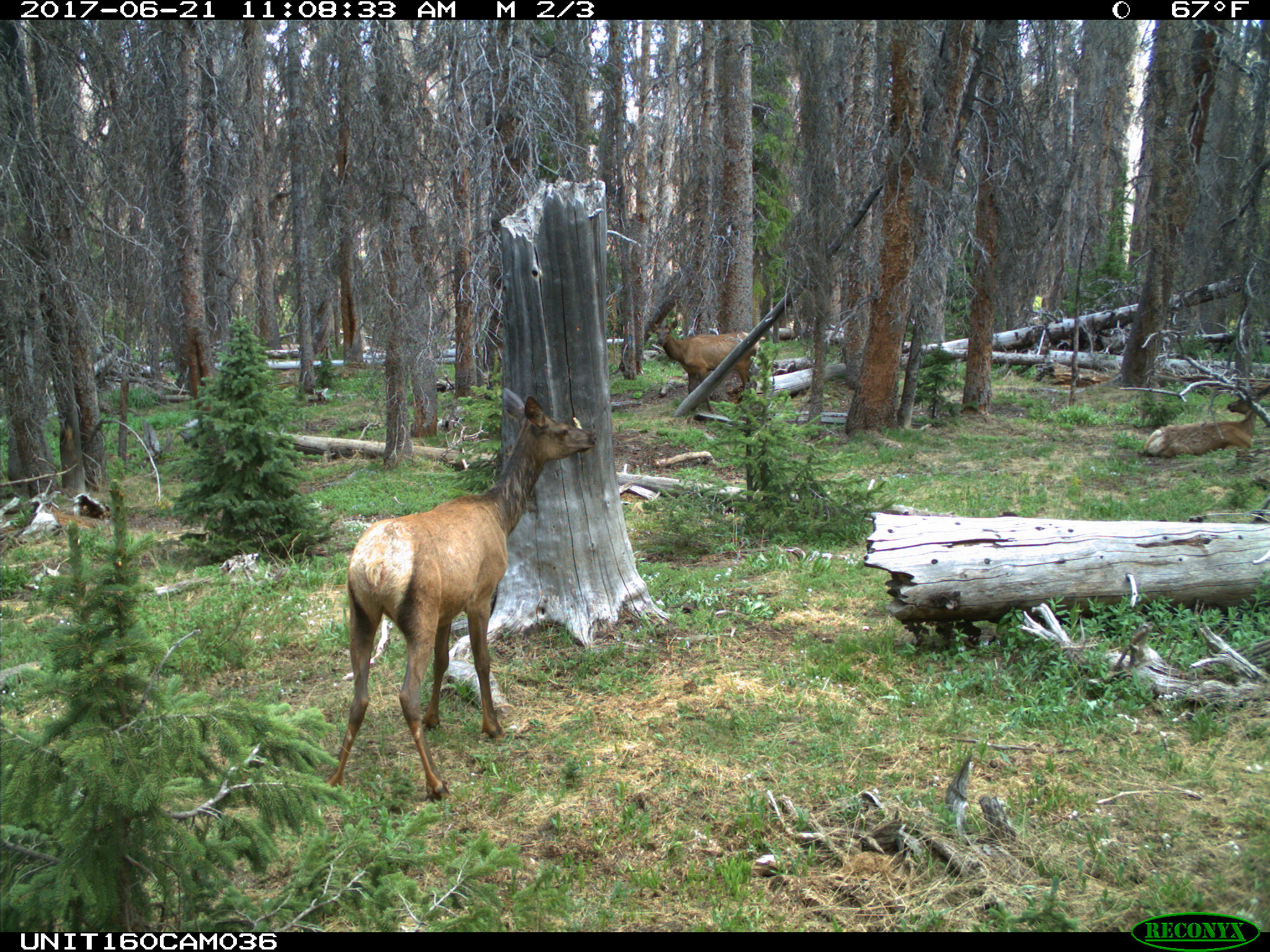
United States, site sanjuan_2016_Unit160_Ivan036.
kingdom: Animalia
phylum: Chordata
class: Mammalia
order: Artiodactyla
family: Cervidae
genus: Cervus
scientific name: Cervus elaphus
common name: red deer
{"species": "Cervus elaphus (red deer)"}